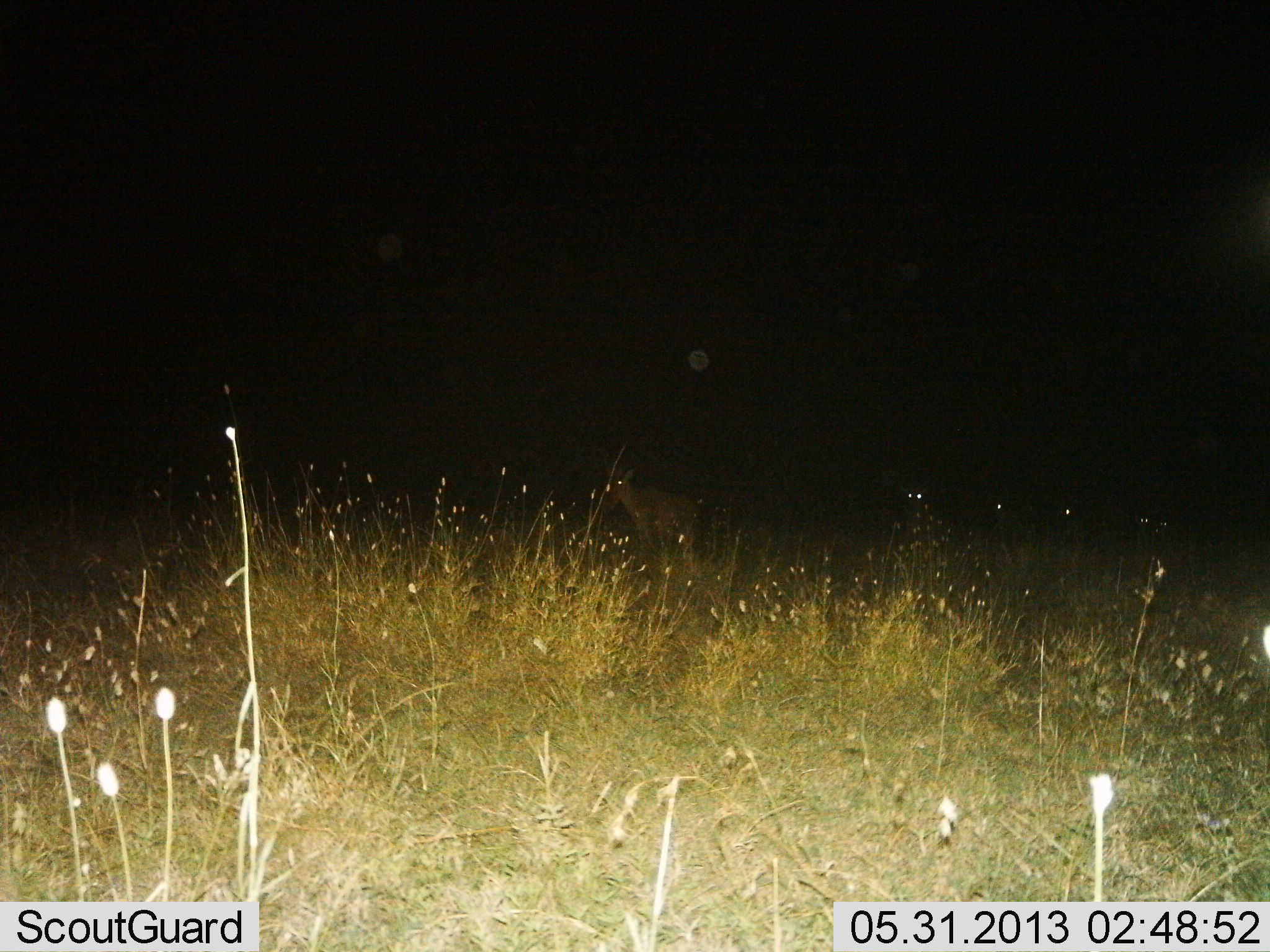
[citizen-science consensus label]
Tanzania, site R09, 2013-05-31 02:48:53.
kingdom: Animalia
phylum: Chordata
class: Mammalia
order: Artiodactyla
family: Bovidae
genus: Damaliscus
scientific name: Damaliscus lunatus jimela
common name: topi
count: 1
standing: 100%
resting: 0%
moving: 0%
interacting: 0%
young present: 0%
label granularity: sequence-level